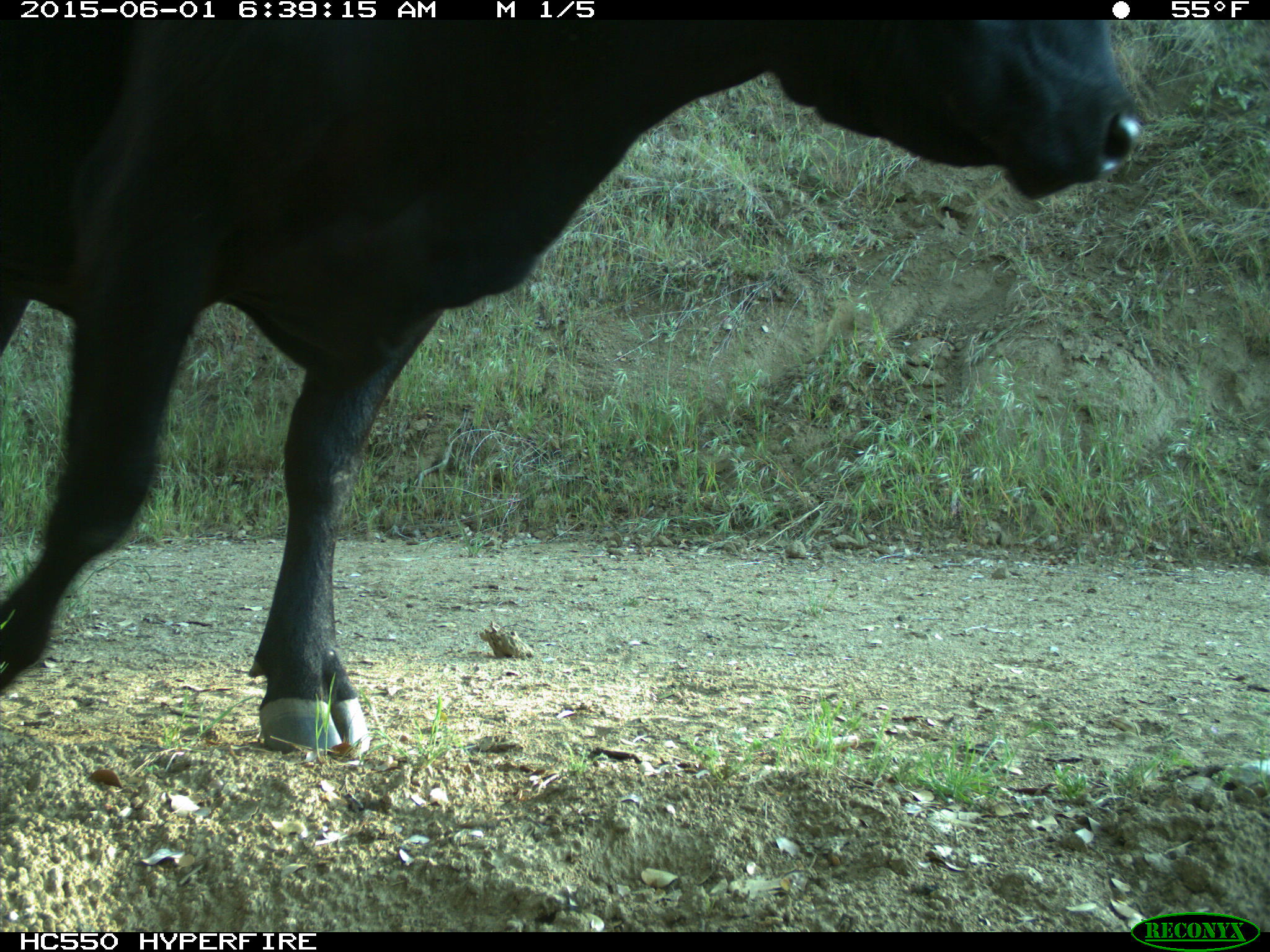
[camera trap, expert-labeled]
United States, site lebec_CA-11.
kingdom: Animalia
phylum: Chordata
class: Mammalia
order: Artiodactyla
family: Bovidae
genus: Bos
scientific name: Bos taurus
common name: domestic cow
Bos taurus (domestic cow).